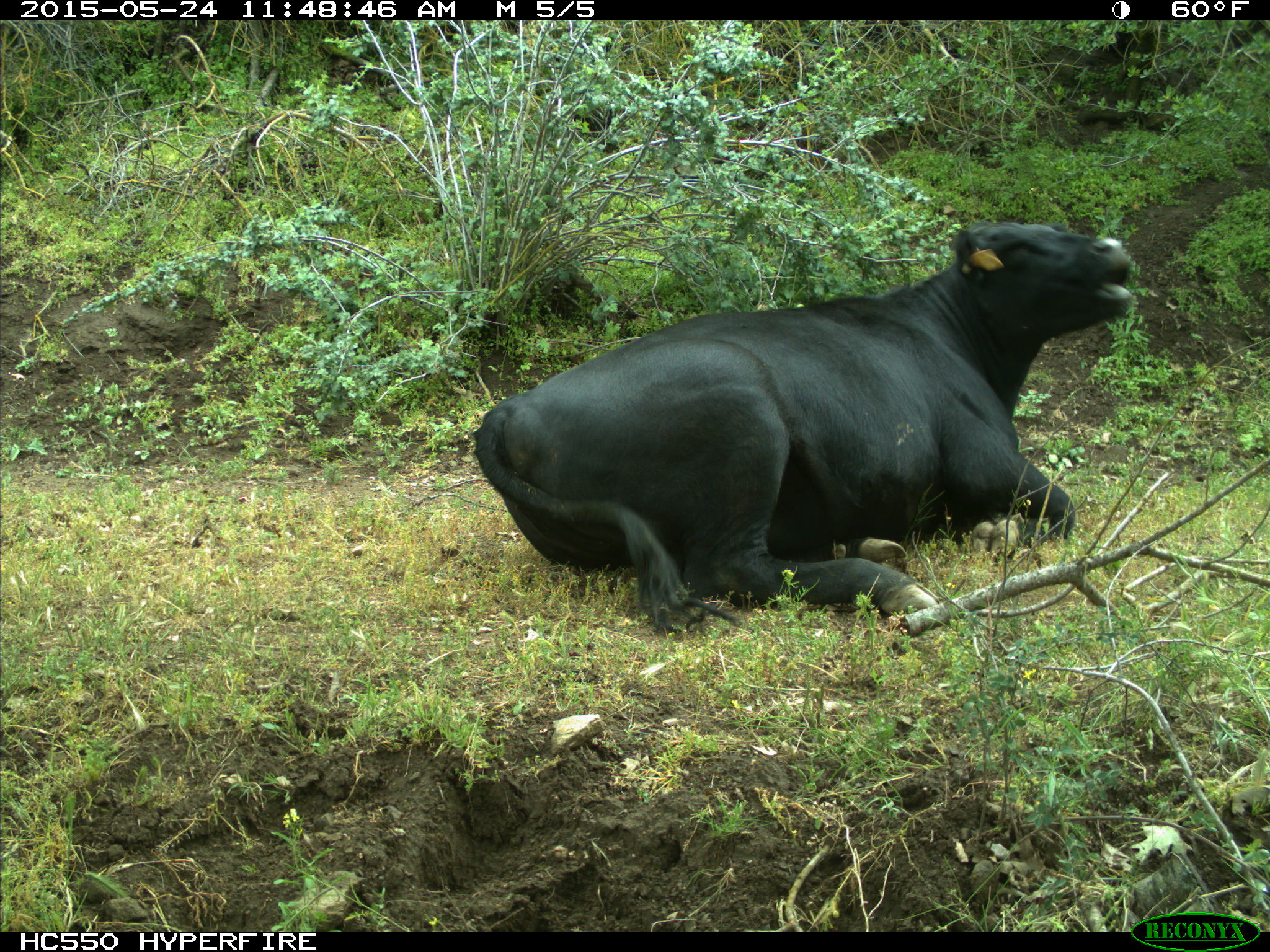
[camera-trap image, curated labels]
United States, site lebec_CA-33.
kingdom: Animalia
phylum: Chordata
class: Mammalia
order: Artiodactyla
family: Bovidae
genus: Bos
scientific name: Bos taurus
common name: domestic cow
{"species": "Bos taurus (domestic cow)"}